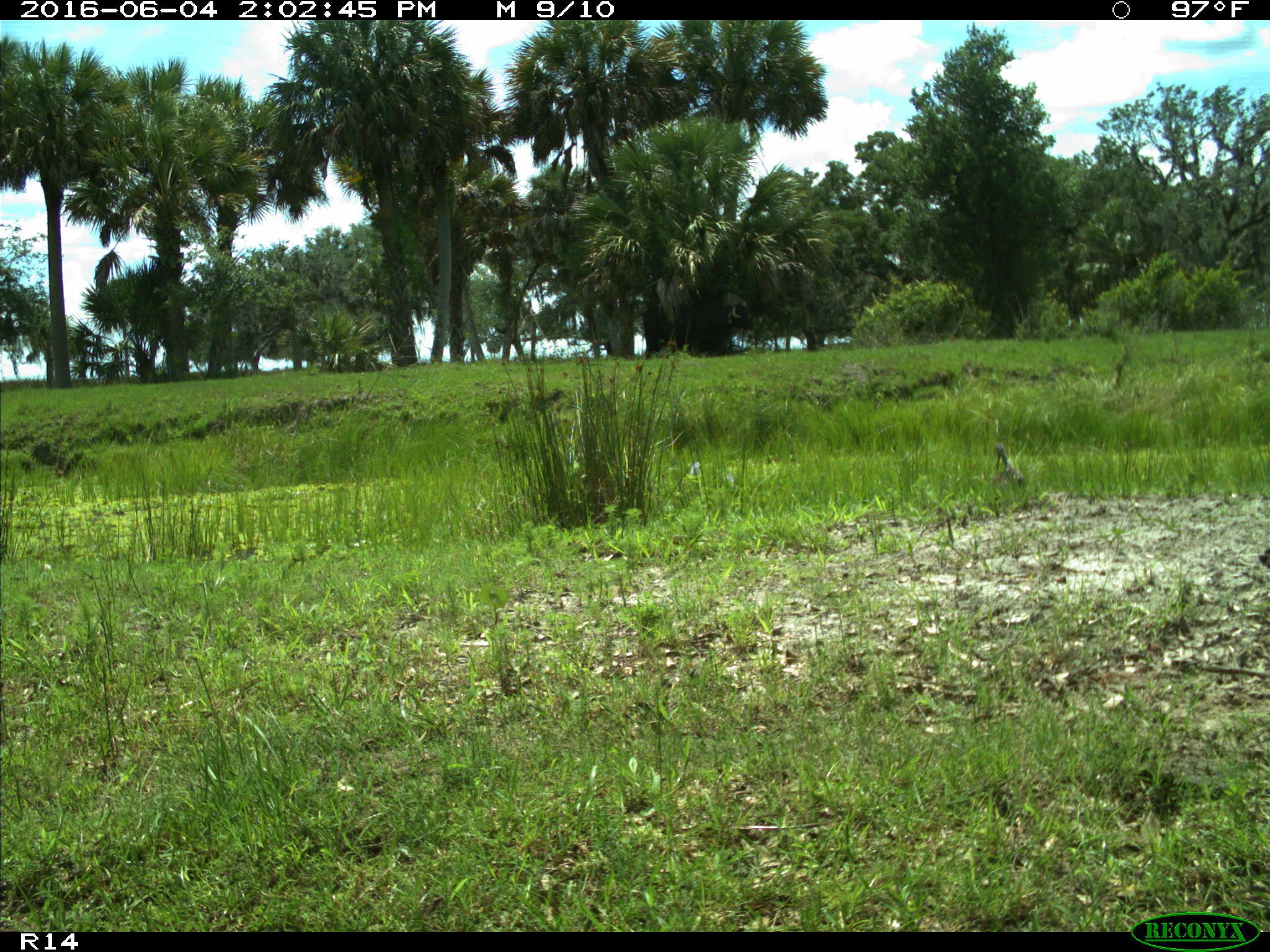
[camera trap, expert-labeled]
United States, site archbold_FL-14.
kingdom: Animalia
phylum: Chordata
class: Aves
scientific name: Aves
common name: birds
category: unidentified bird